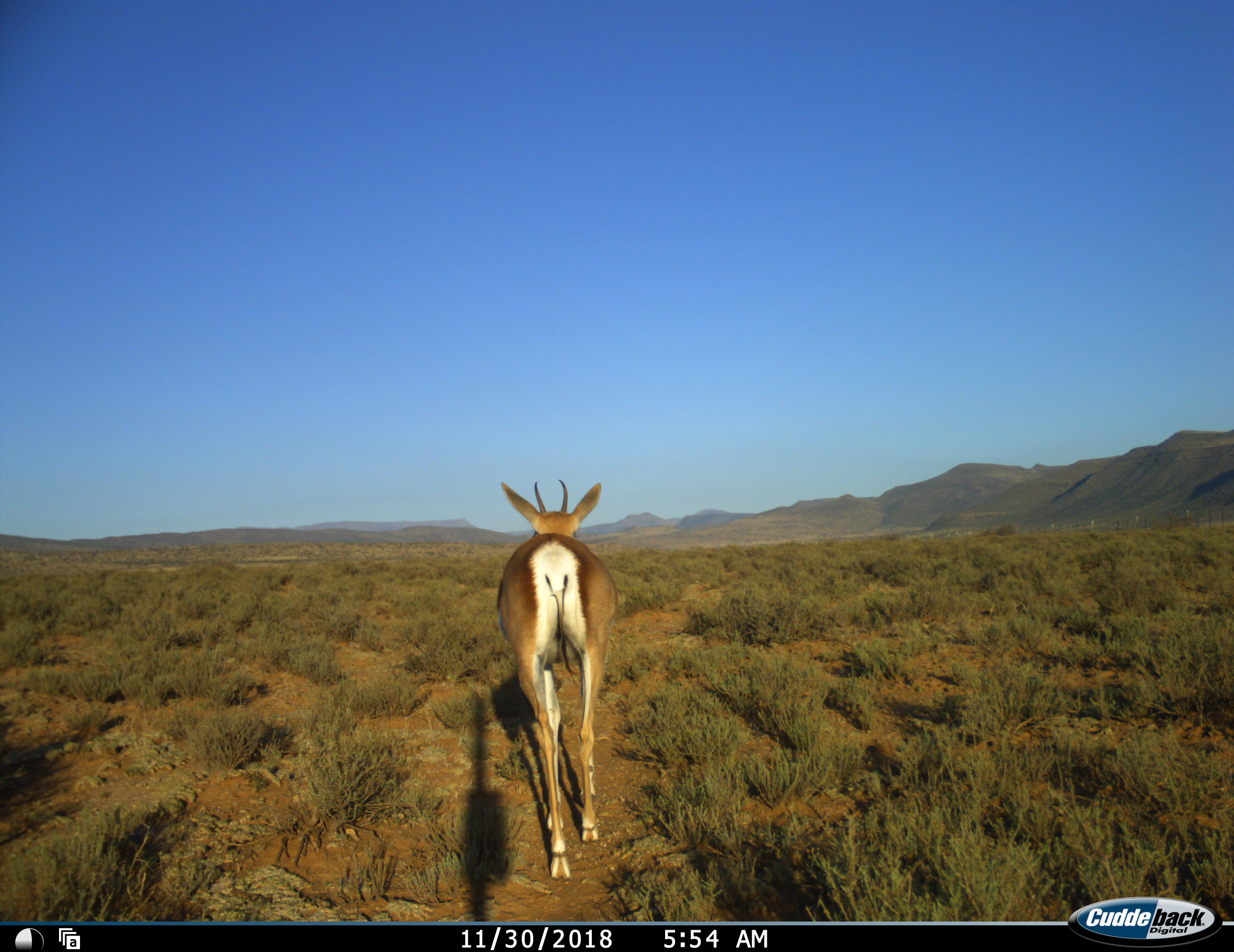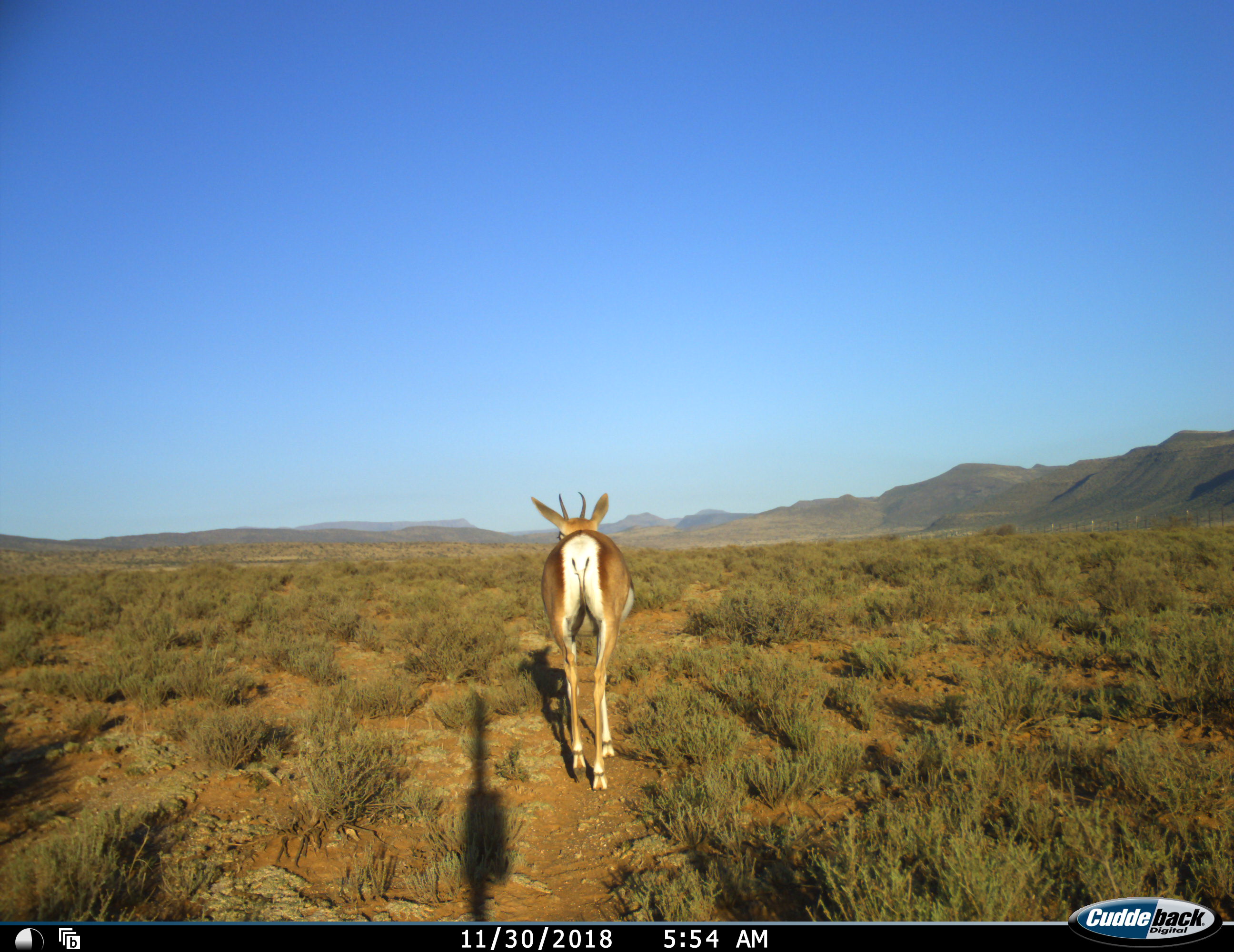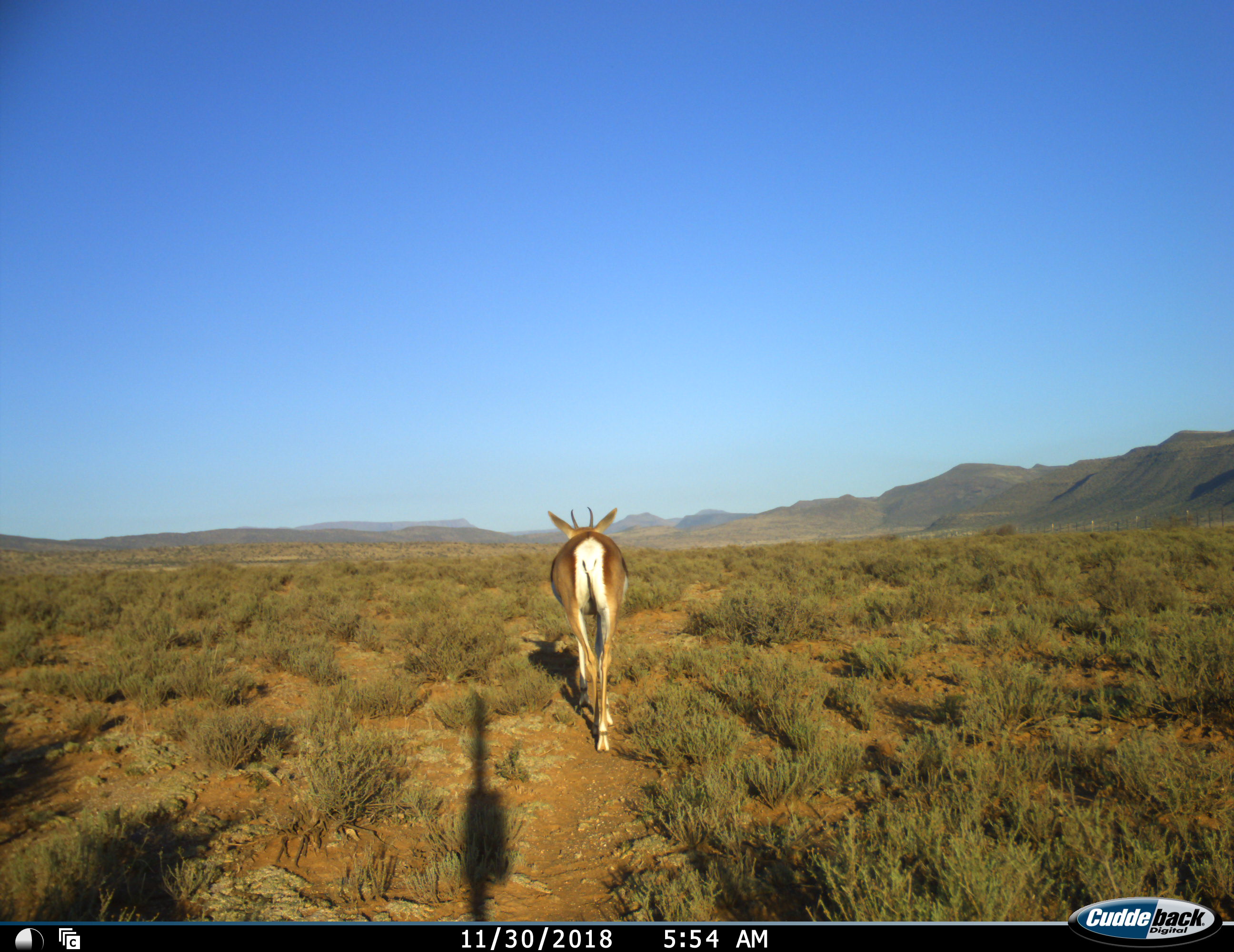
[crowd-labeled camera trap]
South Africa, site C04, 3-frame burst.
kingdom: Animalia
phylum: Chordata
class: Mammalia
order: Artiodactyla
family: Bovidae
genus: Antidorcas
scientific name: Antidorcas marsupialis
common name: springbok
Springbok (Antidorcas marsupialis), count 1. Behavior (volunteer vote fractions): standing 10%, resting 0%, moving 100%, interacting 0%. Young present (vote fraction): 0%. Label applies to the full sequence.